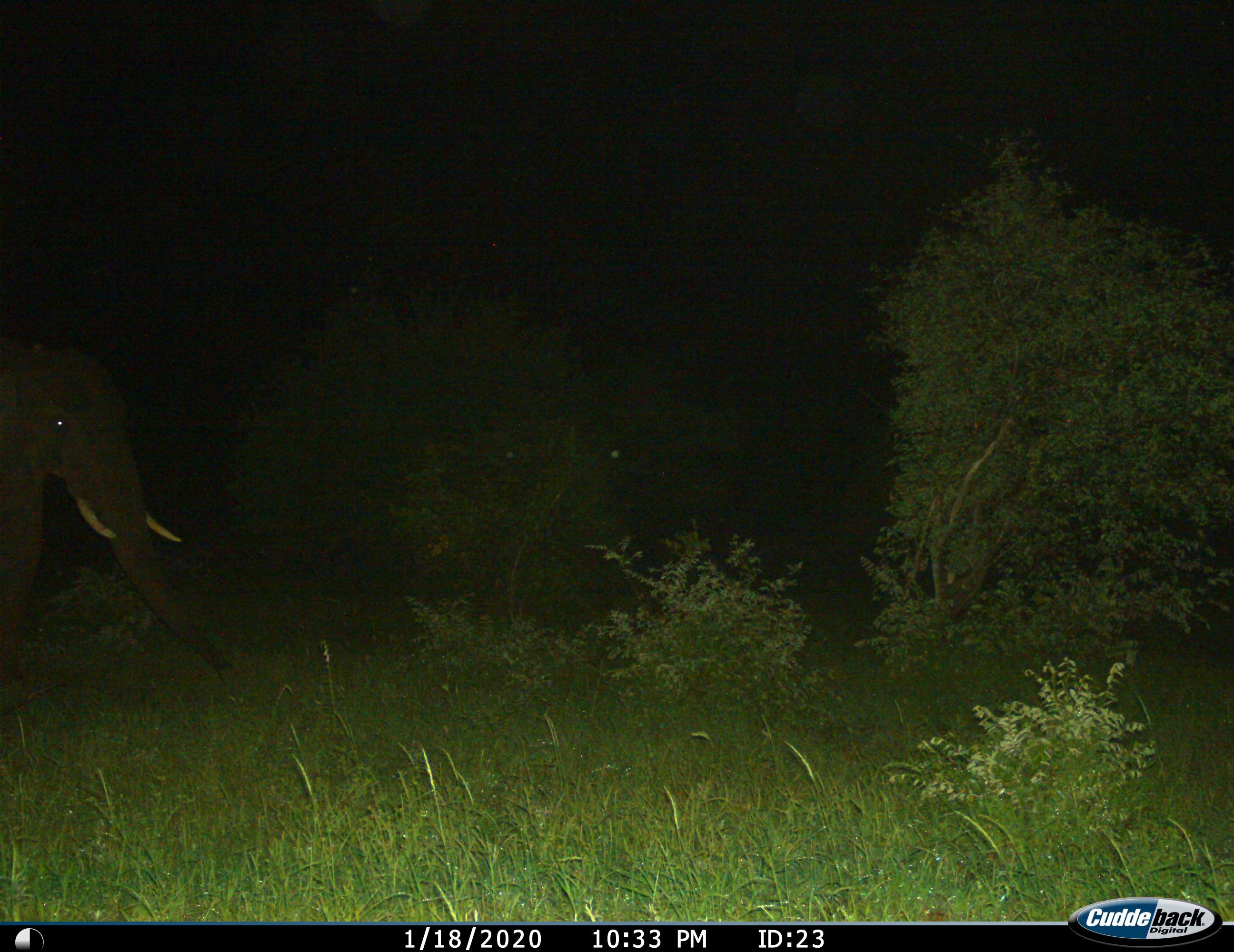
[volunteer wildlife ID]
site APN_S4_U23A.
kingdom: Animalia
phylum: Chordata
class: Mammalia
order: Proboscidea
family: Elephantidae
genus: Loxodonta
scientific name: Loxodonta africana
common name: african bush elephant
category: elephant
Elephant (african bush elephant) (Loxodonta africana), count 1. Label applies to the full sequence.